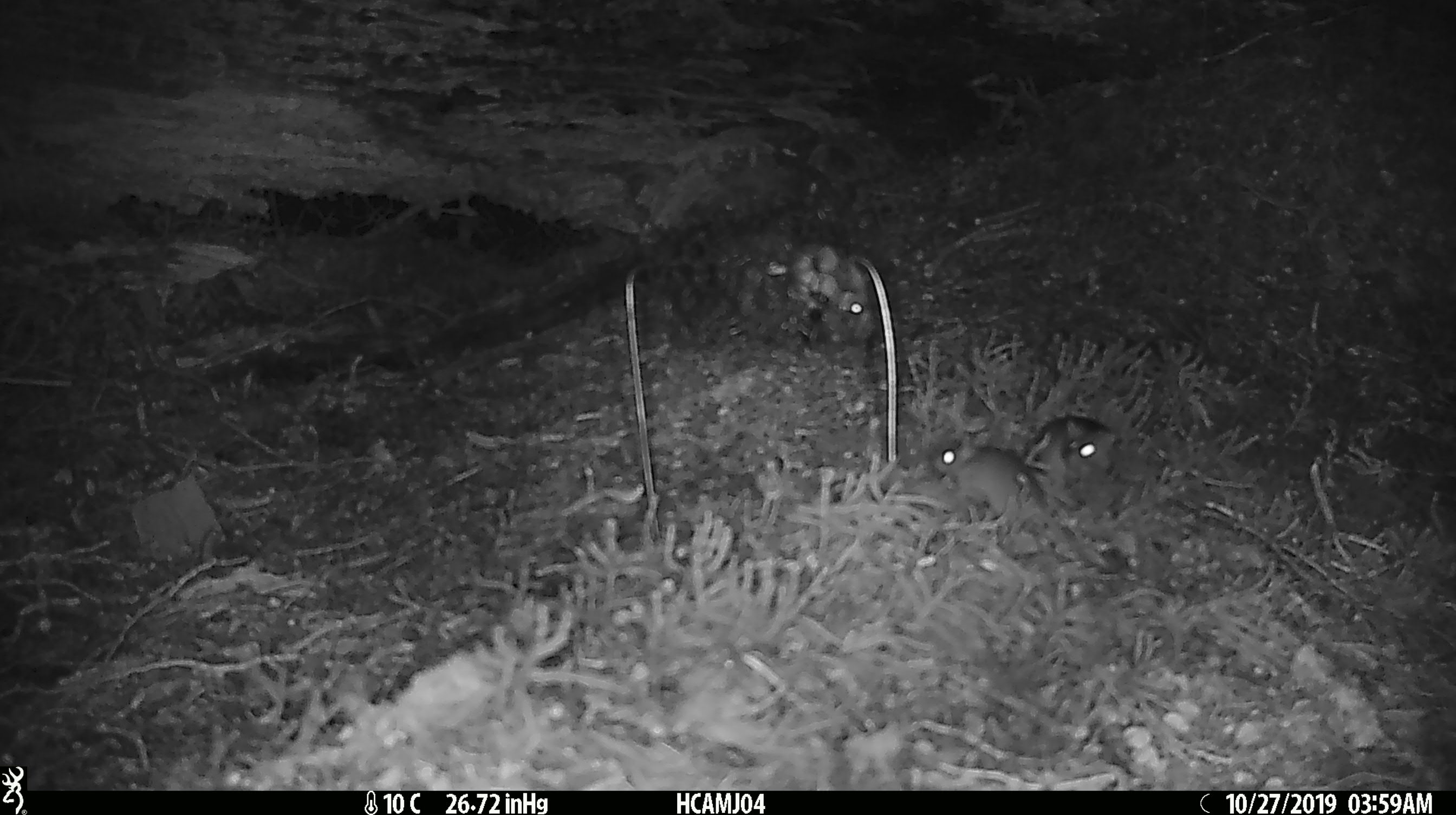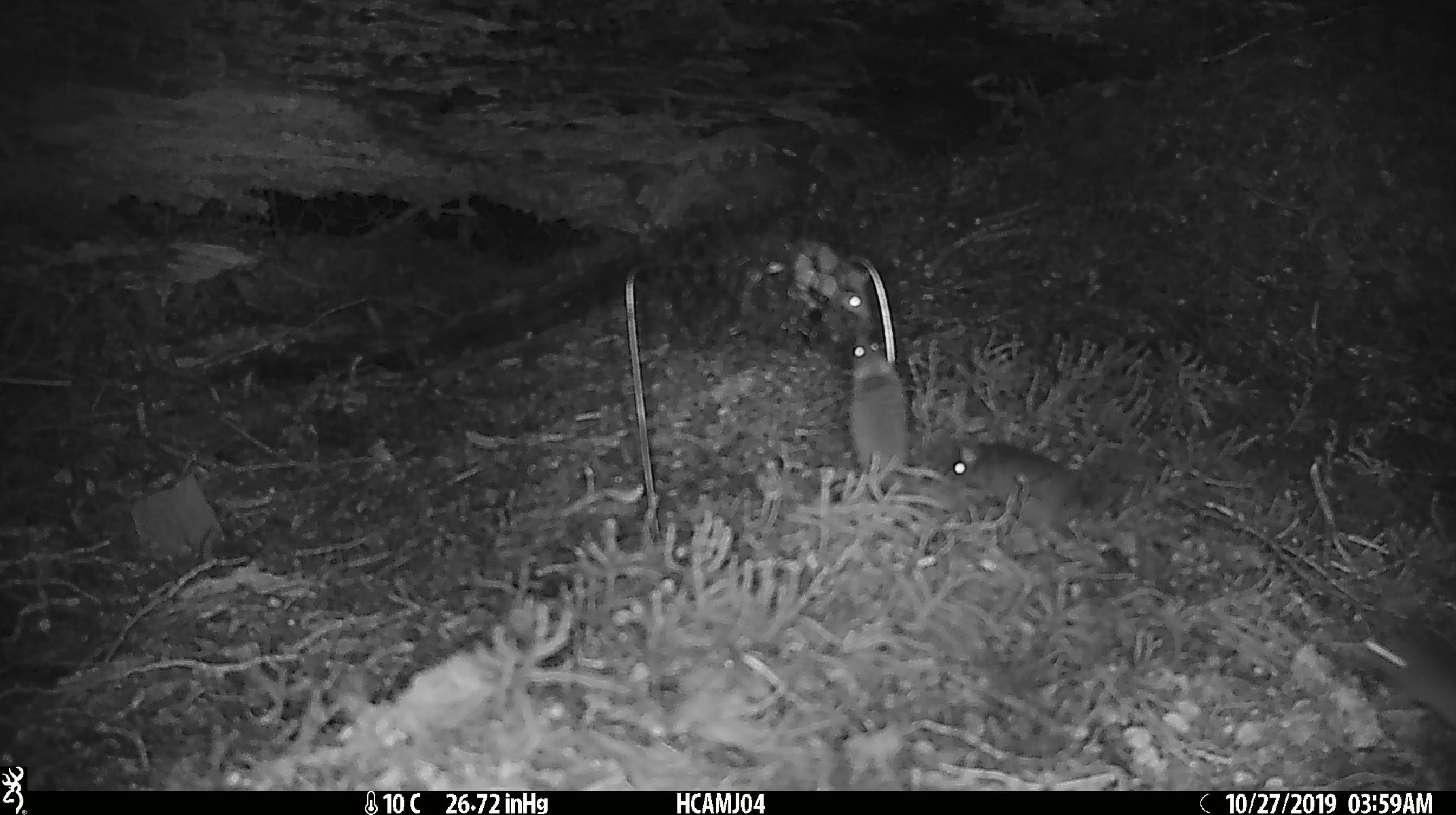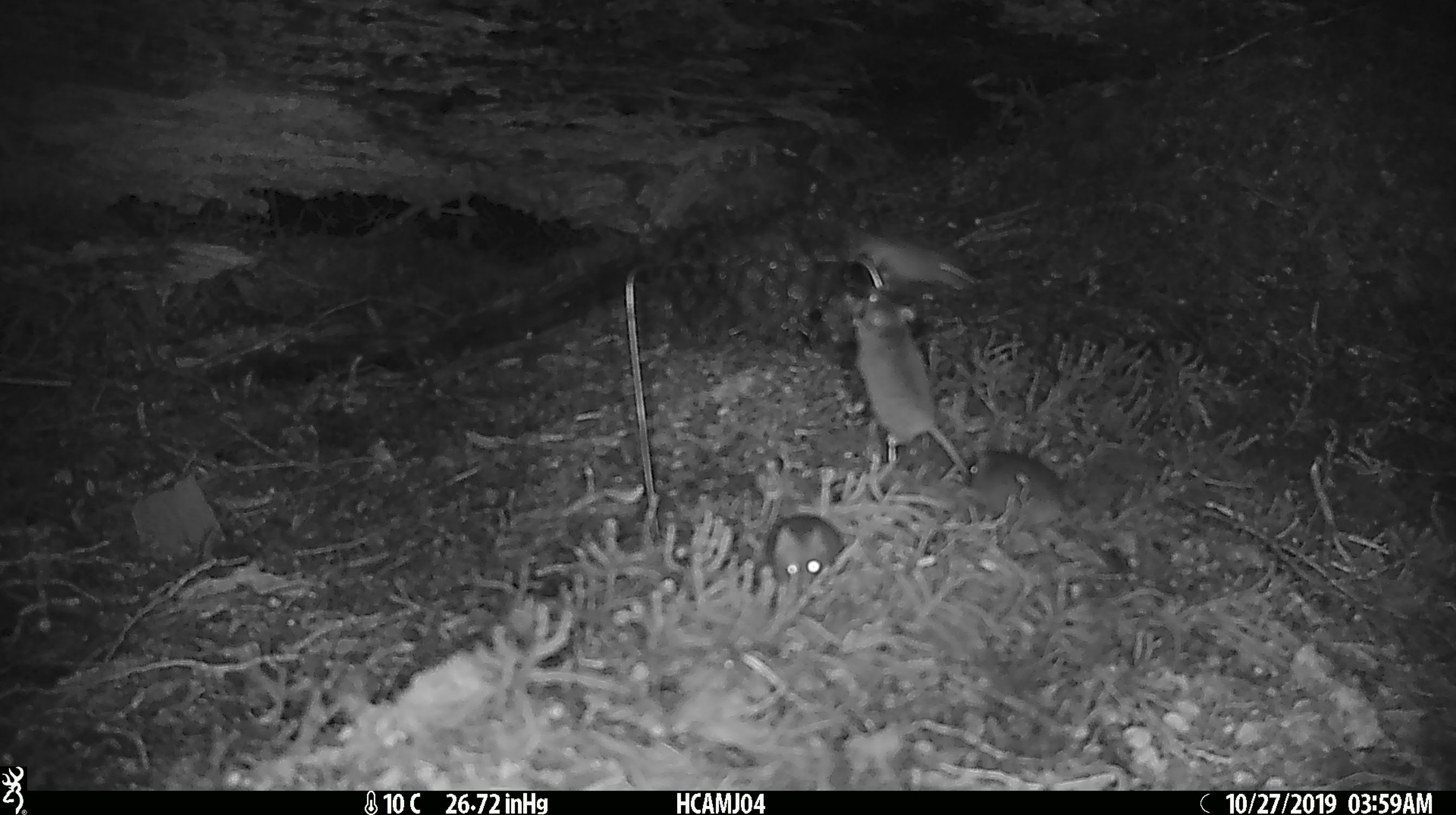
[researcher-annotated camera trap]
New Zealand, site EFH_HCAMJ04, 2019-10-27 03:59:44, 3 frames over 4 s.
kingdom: Animalia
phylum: Chordata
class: Mammalia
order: Rodentia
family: Muridae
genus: Mus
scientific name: Mus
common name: mouse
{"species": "mouse (Mus)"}